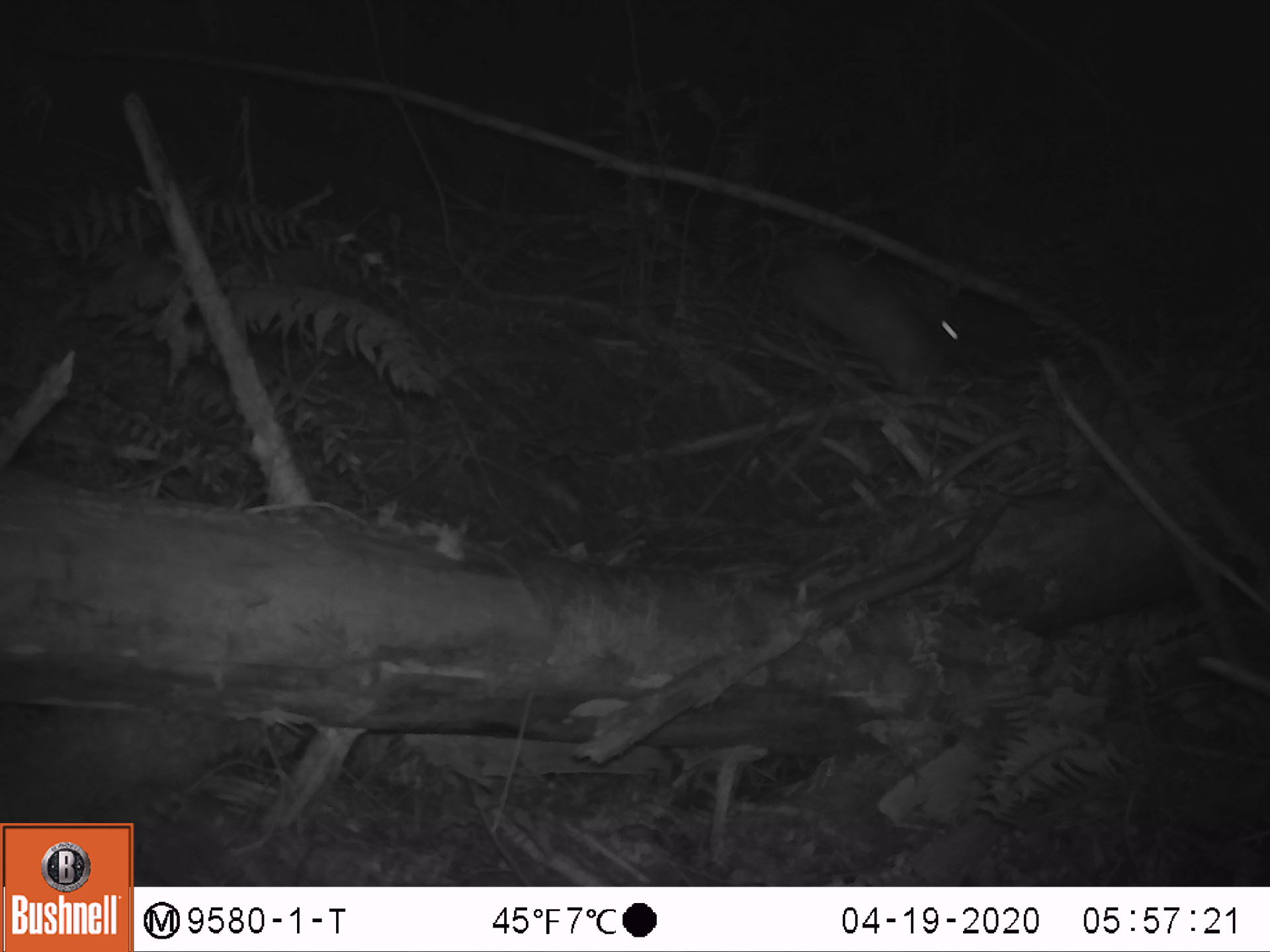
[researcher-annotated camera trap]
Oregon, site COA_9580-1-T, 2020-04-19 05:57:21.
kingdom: Animalia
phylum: Chordata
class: Mammalia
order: Lagomorpha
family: Leporidae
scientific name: Leporidae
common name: hares and rabbits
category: leporidae family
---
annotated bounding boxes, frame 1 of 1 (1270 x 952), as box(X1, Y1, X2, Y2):
leporidae family: box(763, 234, 969, 409)